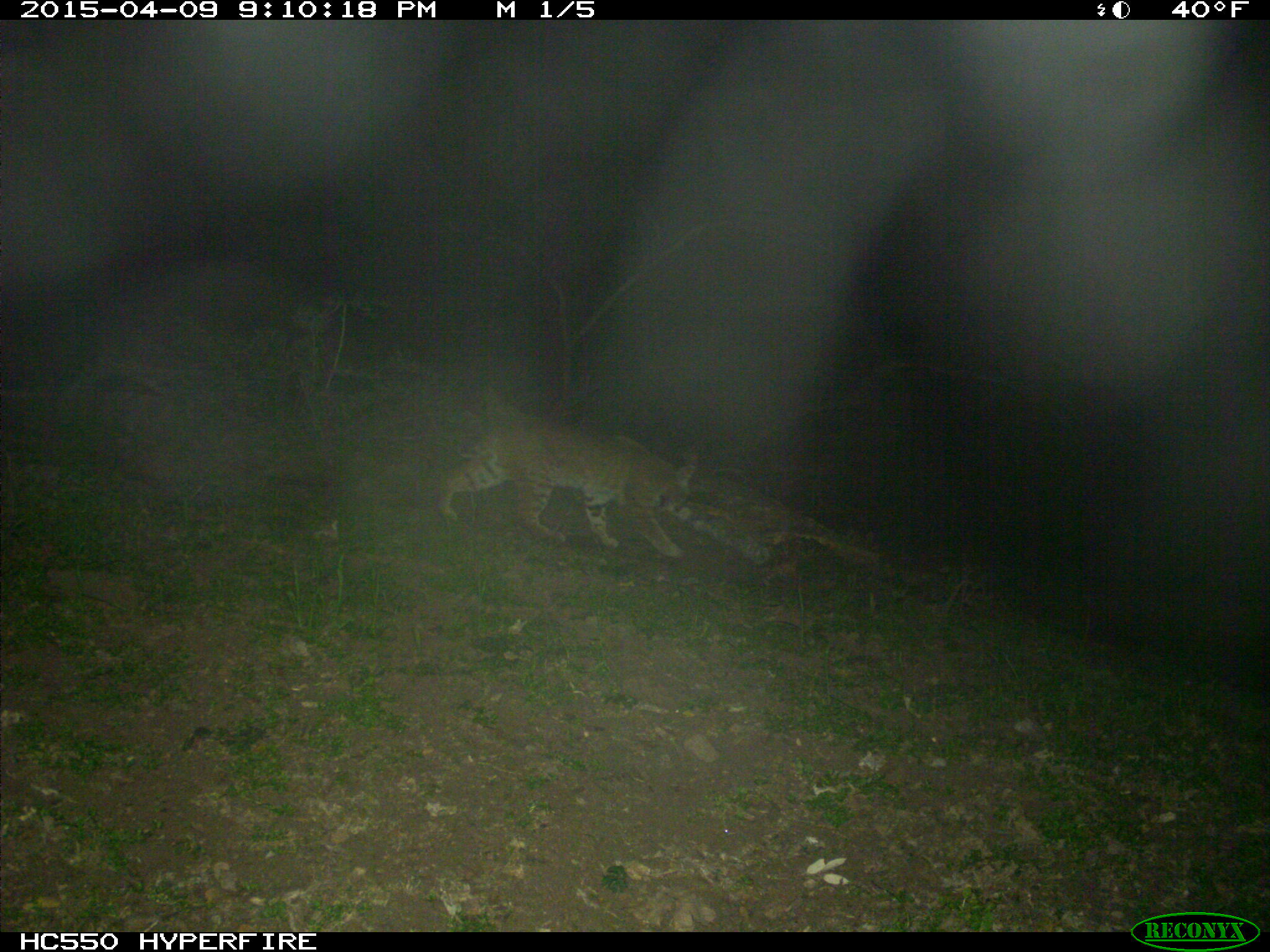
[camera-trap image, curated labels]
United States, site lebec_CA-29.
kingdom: Animalia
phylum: Chordata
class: Mammalia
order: Carnivora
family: Felidae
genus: Lynx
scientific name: Lynx rufus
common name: bobcat